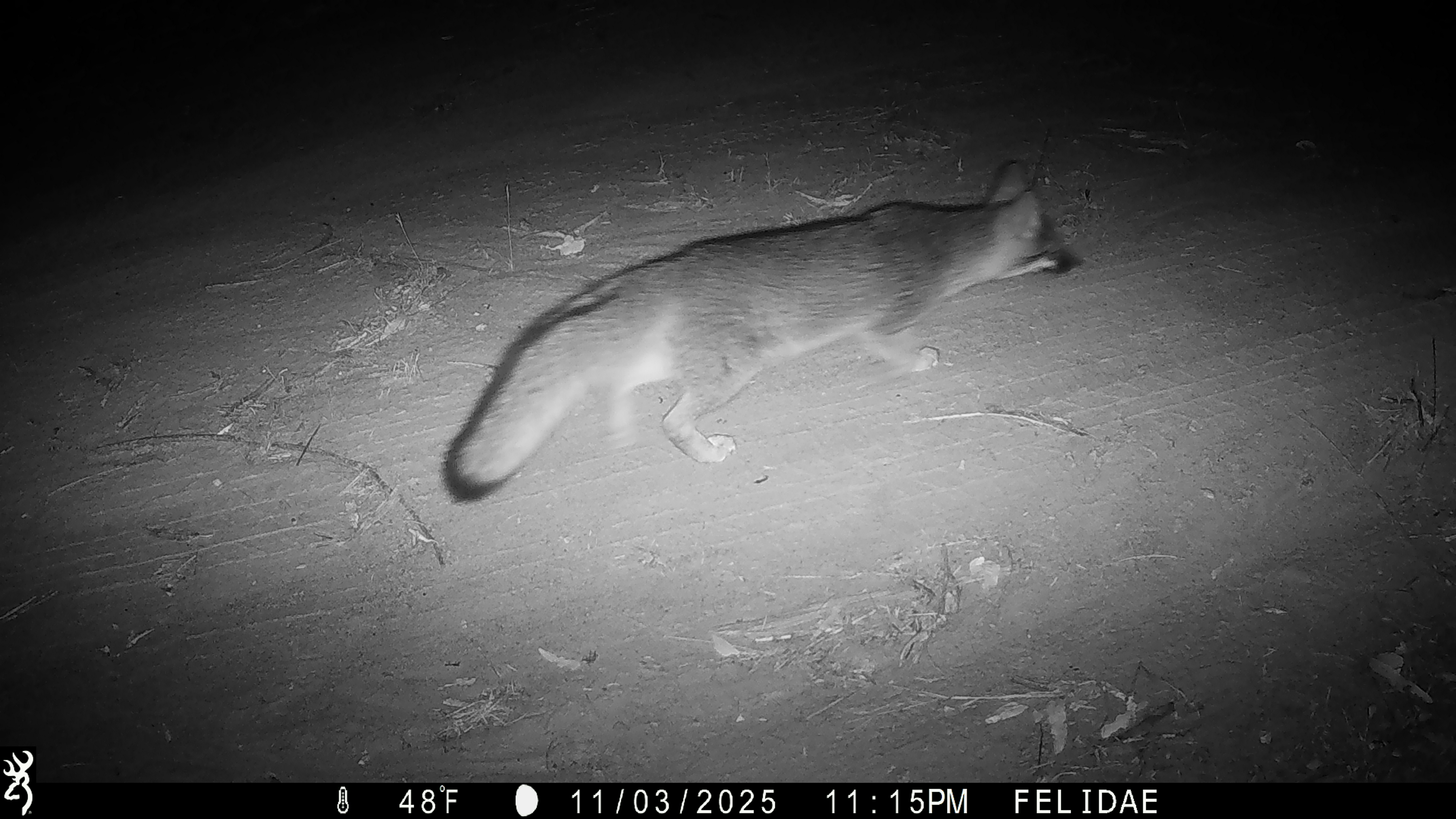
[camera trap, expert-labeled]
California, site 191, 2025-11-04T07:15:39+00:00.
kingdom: Animalia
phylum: Chordata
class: Mammalia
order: Carnivora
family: Canidae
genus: Urocyon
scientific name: Urocyon cinereoargenteus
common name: gray fox